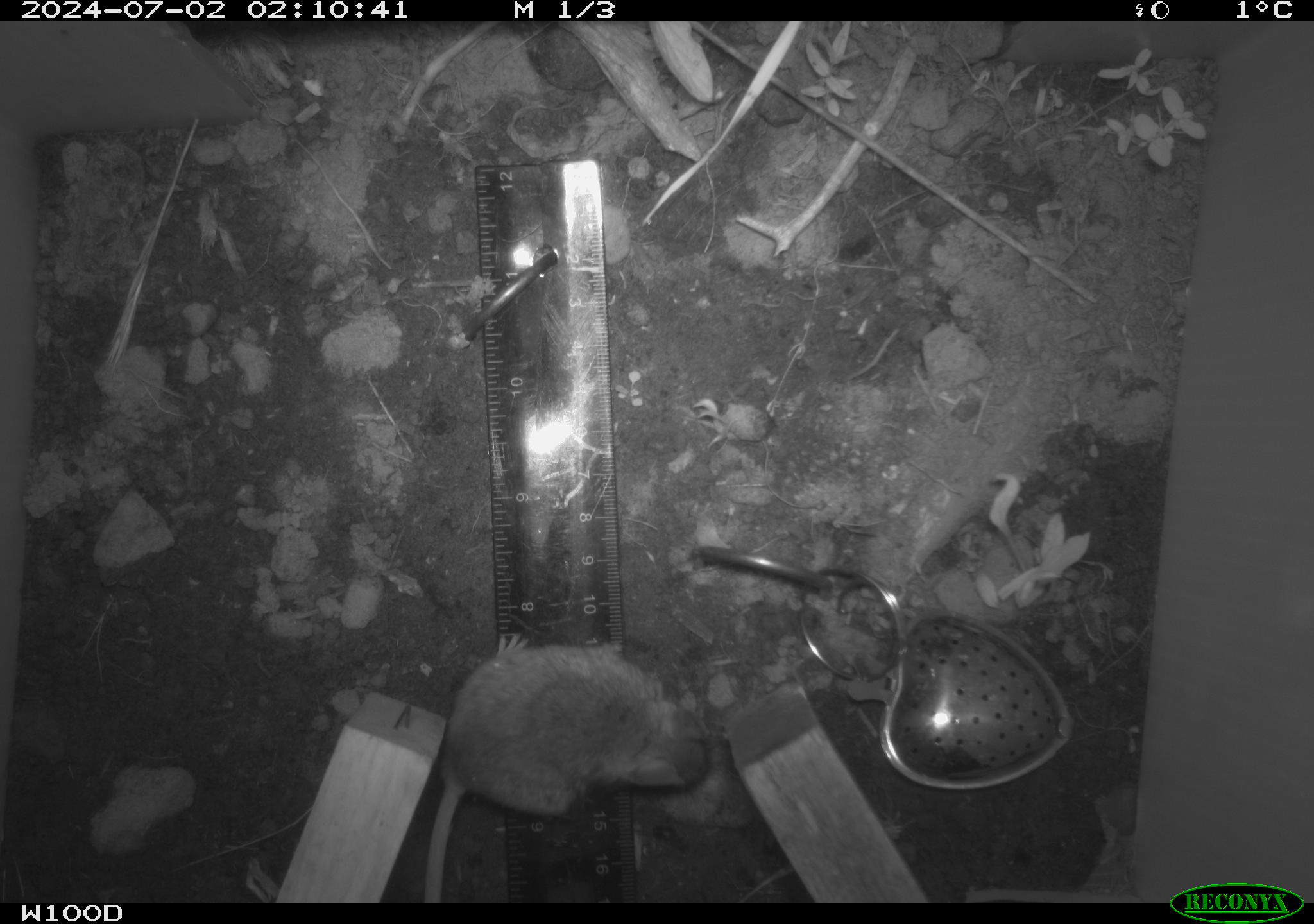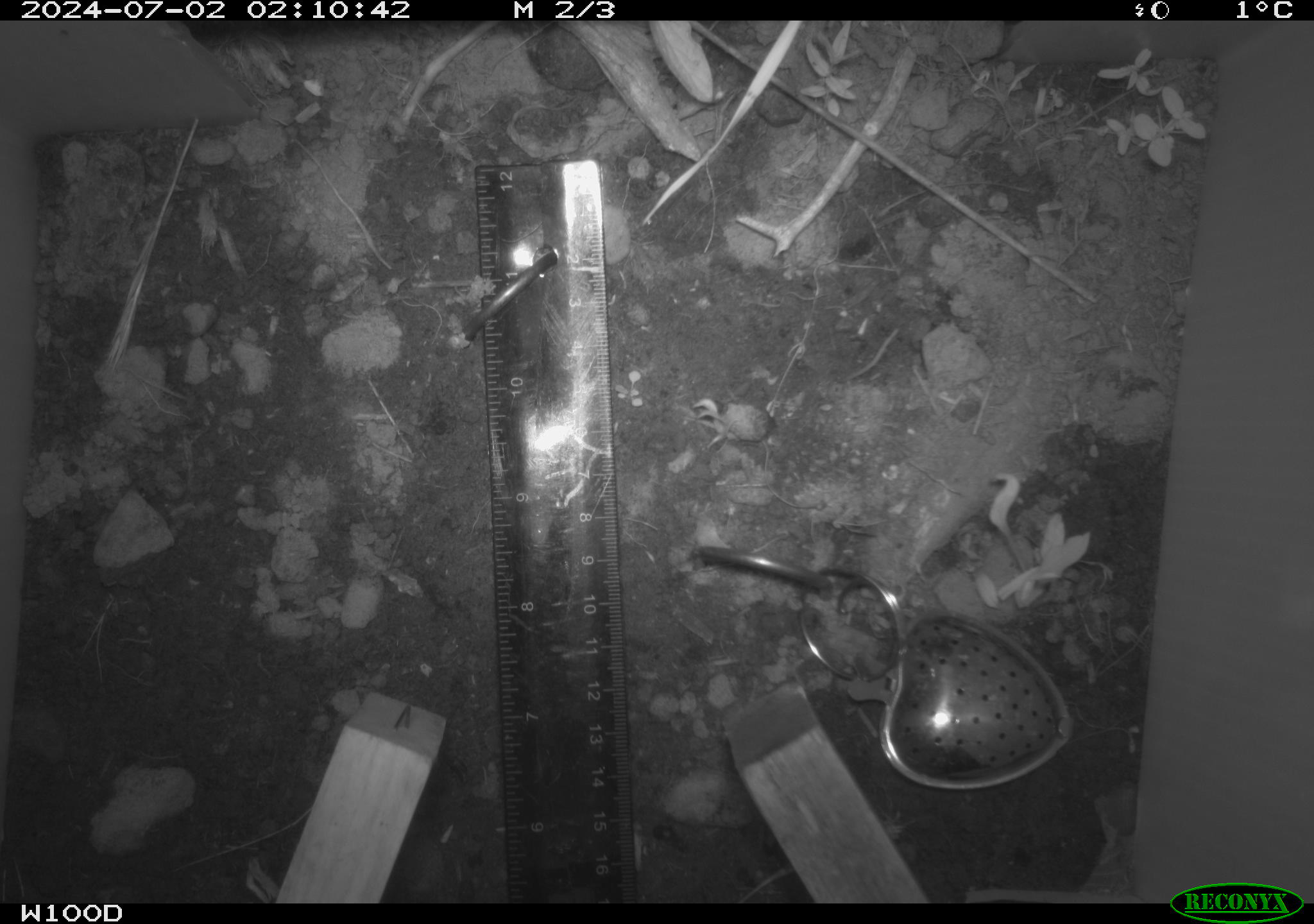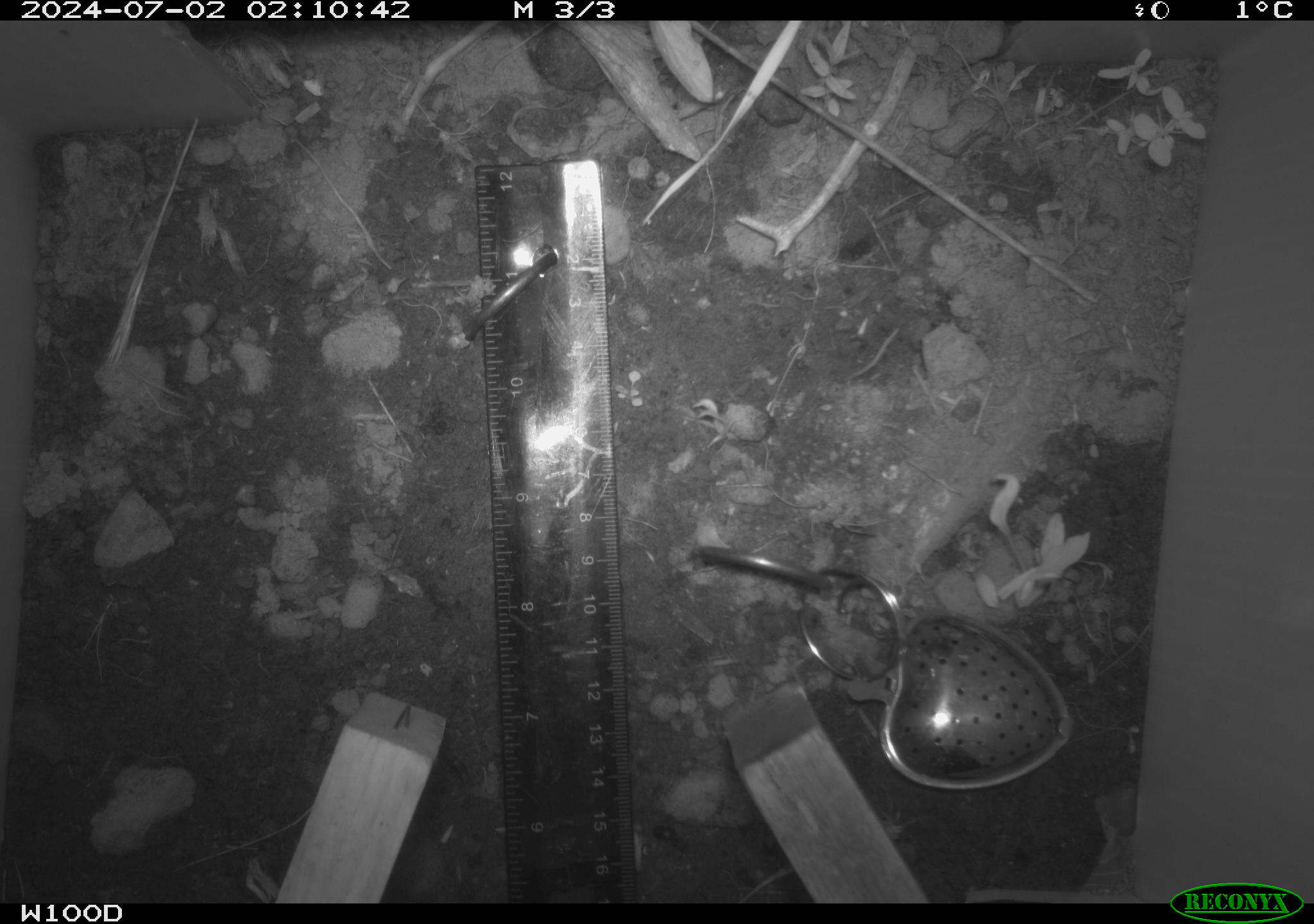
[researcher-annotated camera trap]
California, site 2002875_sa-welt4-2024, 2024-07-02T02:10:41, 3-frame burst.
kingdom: Animalia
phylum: Chordata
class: Mammalia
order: Rodentia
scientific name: Rodentia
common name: mouse species